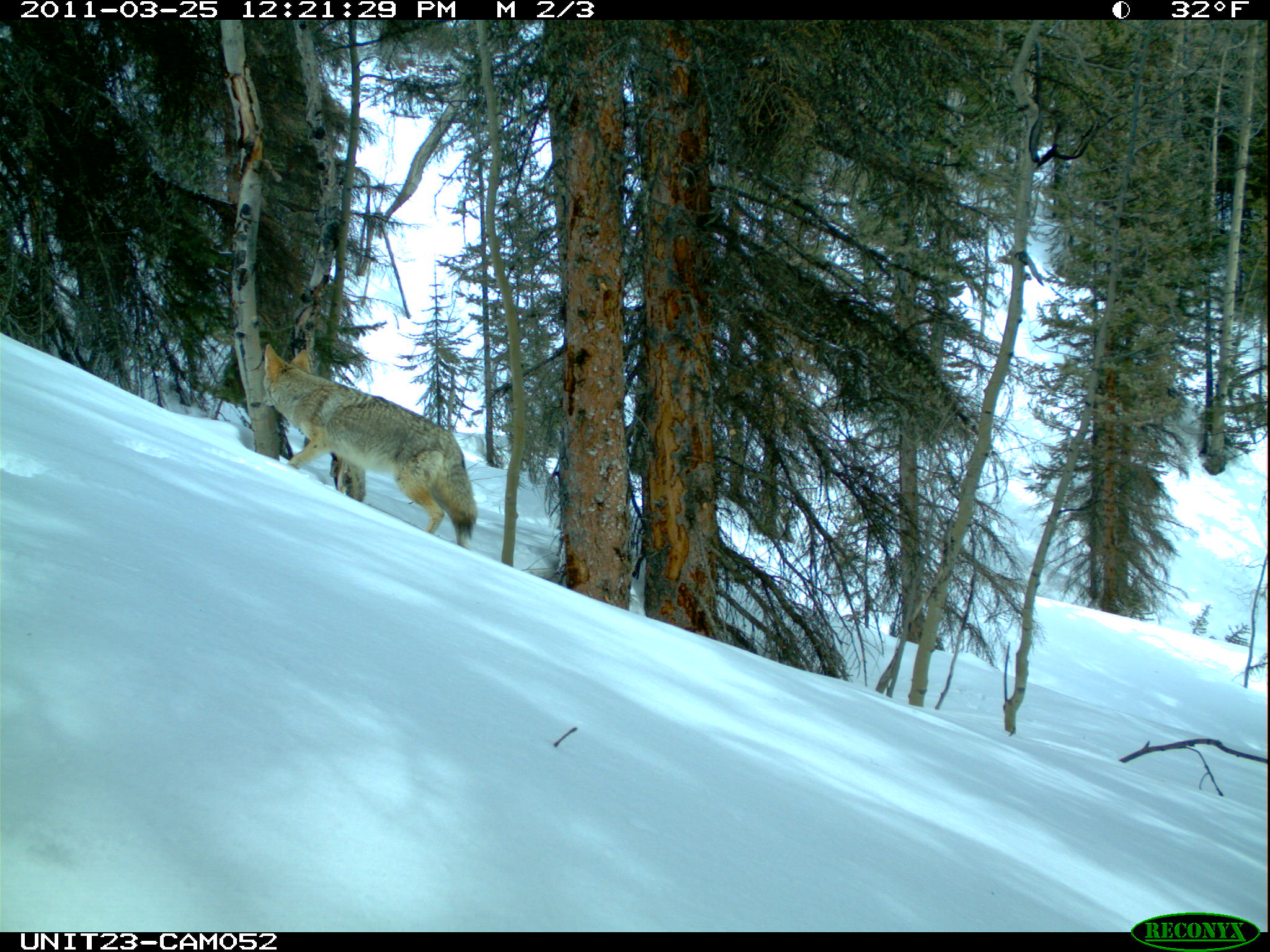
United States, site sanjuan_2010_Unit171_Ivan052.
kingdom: Animalia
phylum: Chordata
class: Mammalia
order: Carnivora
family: Canidae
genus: Canis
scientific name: Canis latrans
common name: coyote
Canis latrans (coyote).